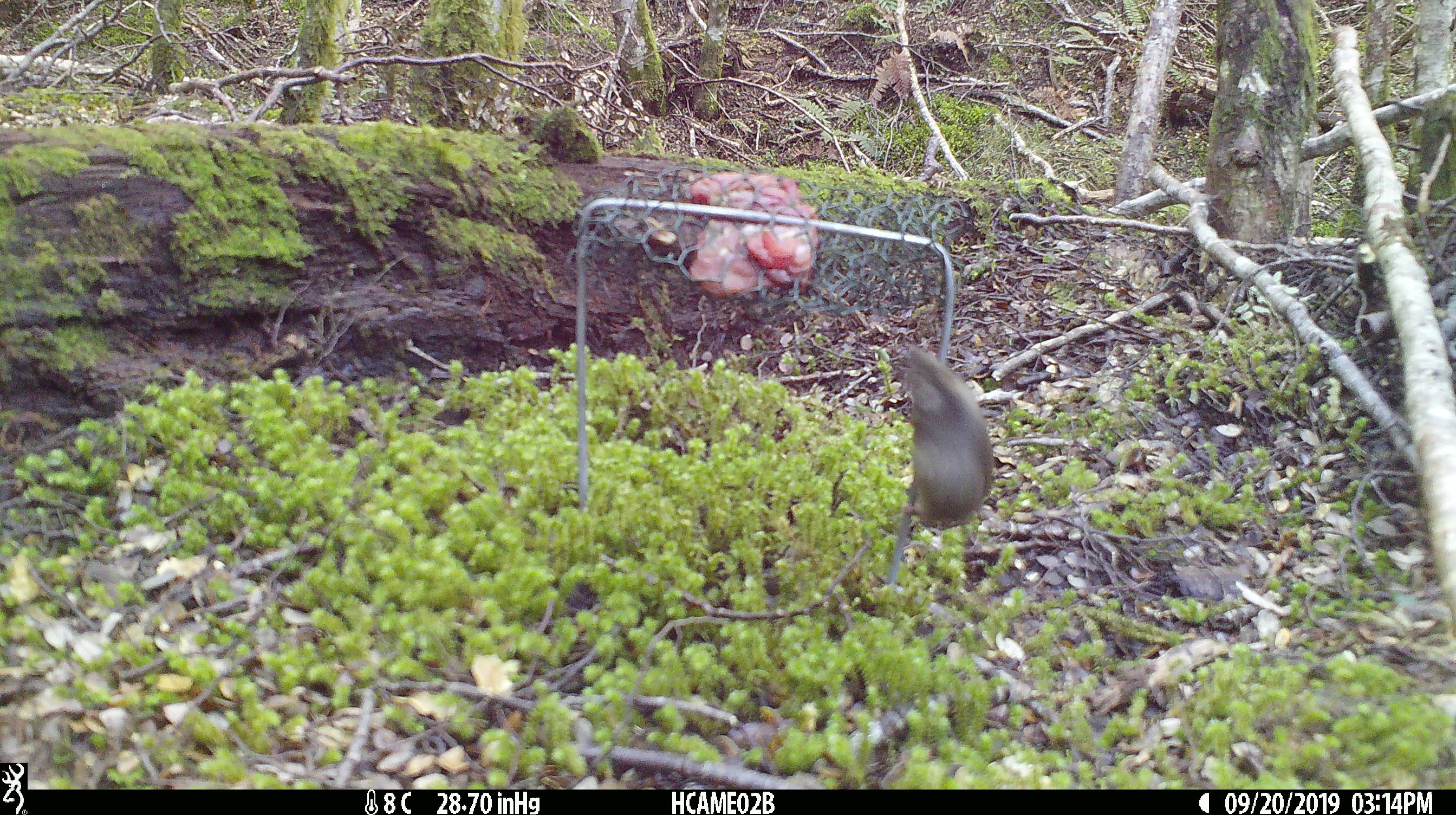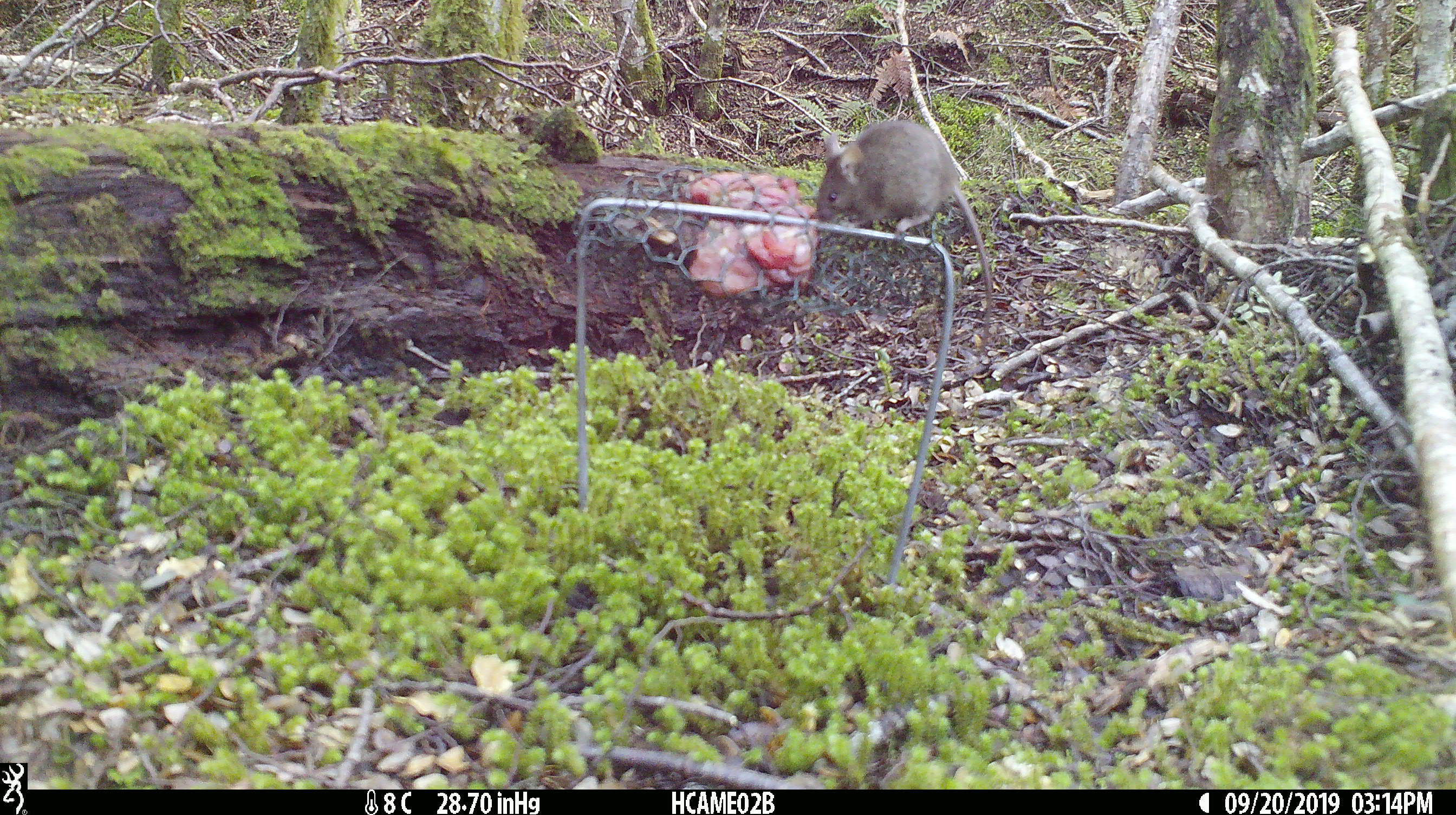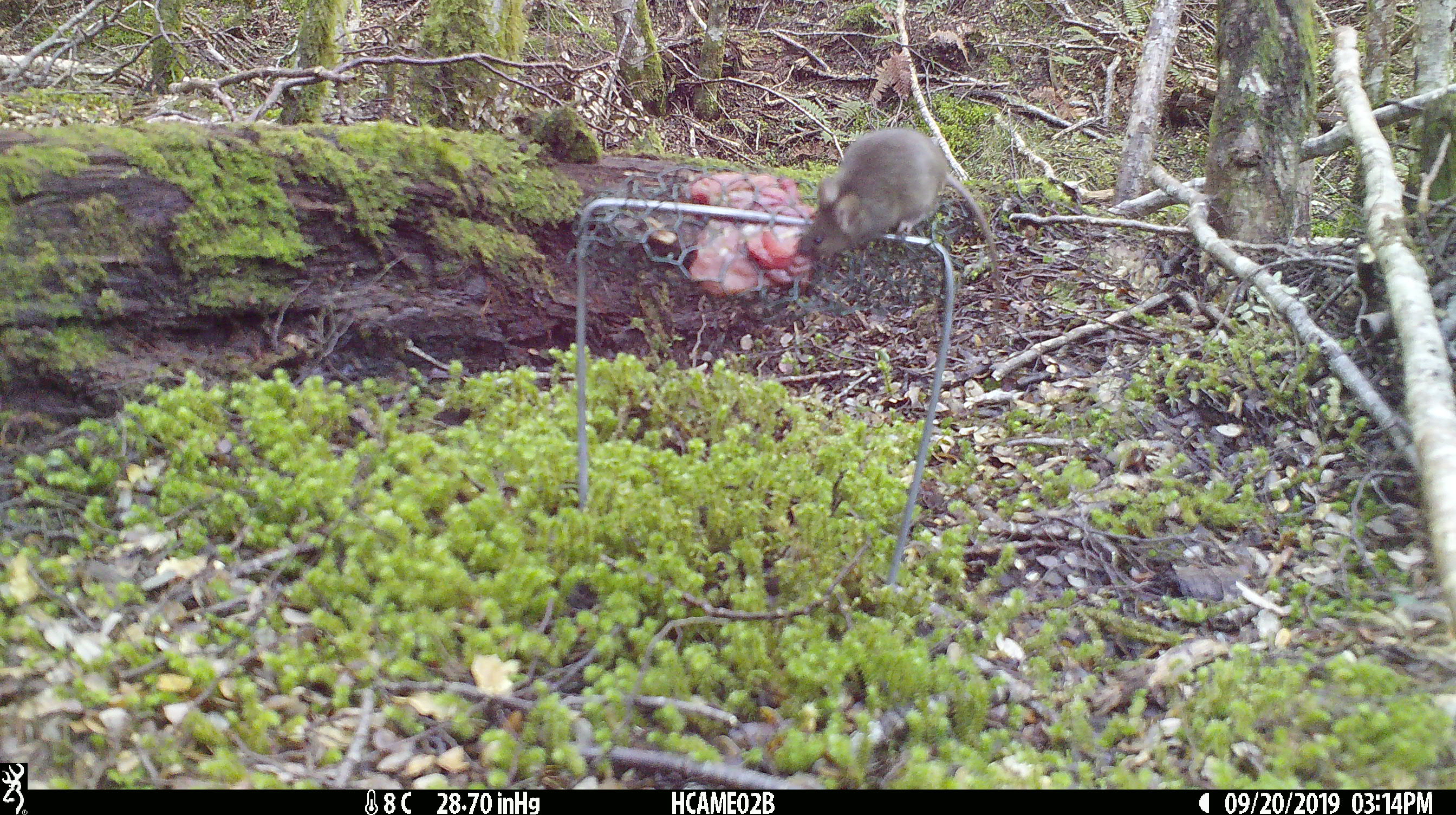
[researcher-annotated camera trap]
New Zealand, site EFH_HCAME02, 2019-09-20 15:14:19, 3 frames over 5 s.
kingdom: Animalia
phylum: Chordata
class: Mammalia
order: Rodentia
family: Muridae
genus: Mus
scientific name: Mus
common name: mouse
Mouse (Mus).